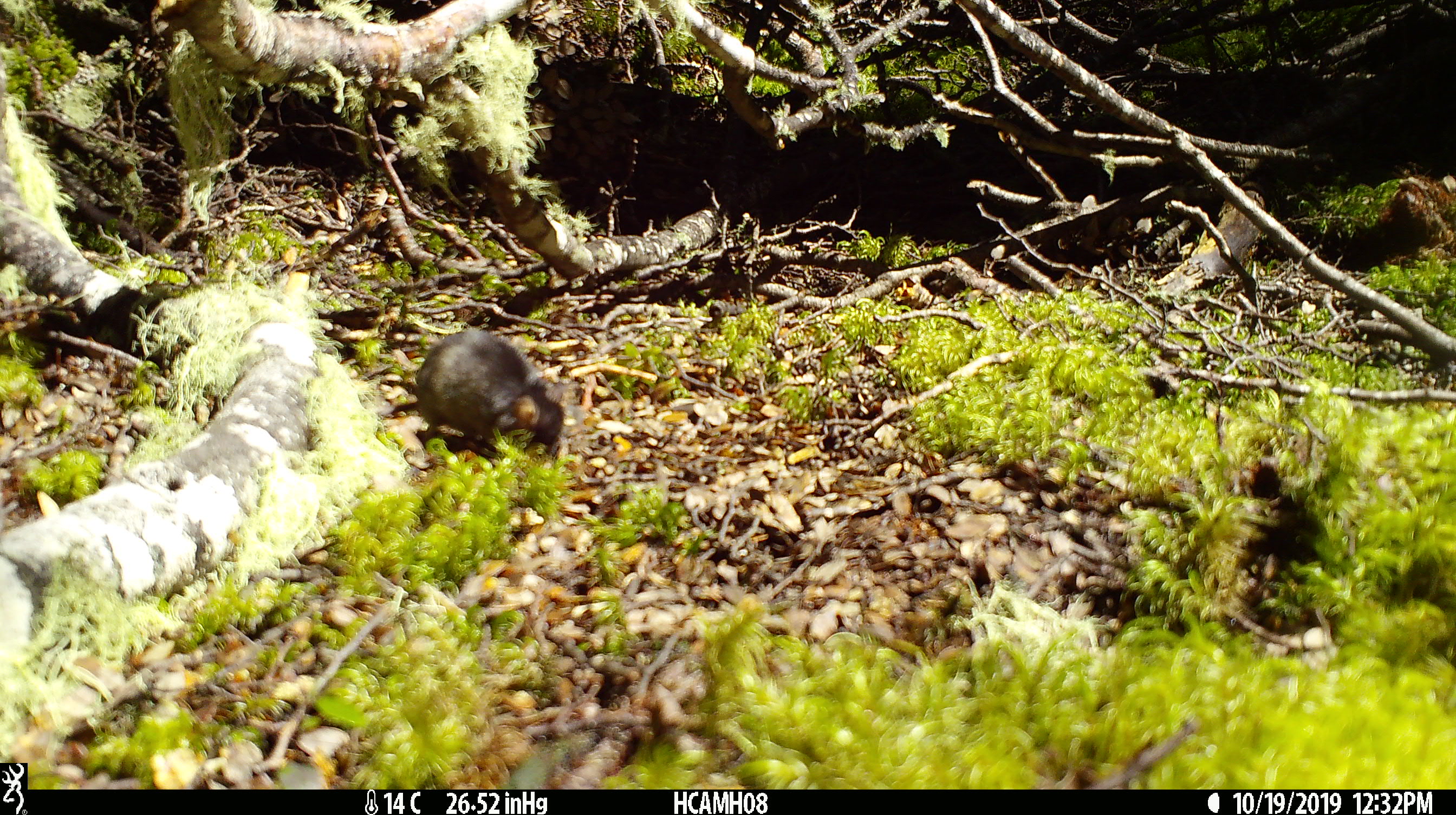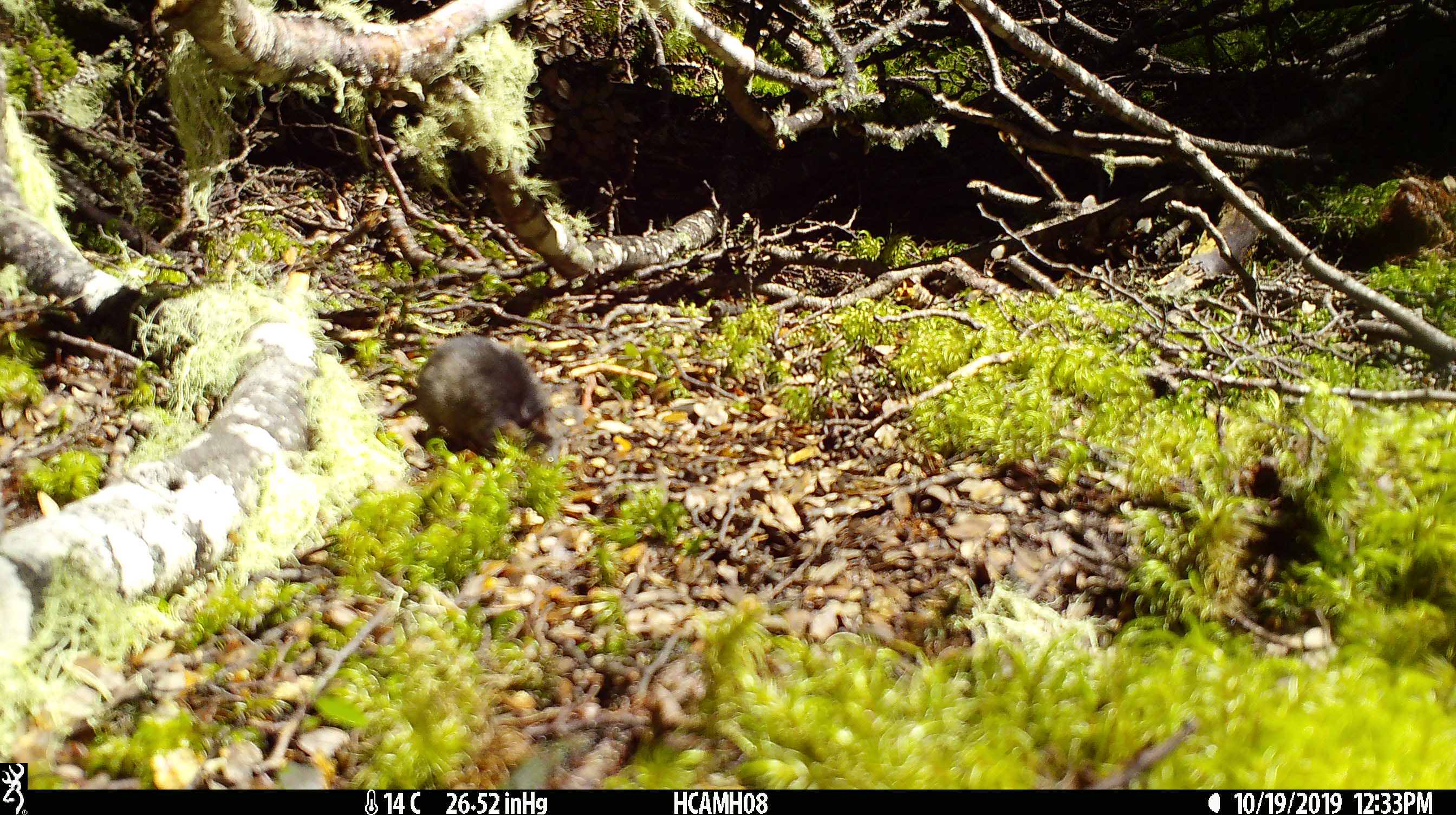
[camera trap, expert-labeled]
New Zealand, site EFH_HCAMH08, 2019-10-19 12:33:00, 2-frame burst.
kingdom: Animalia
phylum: Chordata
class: Mammalia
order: Rodentia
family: Muridae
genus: Mus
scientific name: Mus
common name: mouse